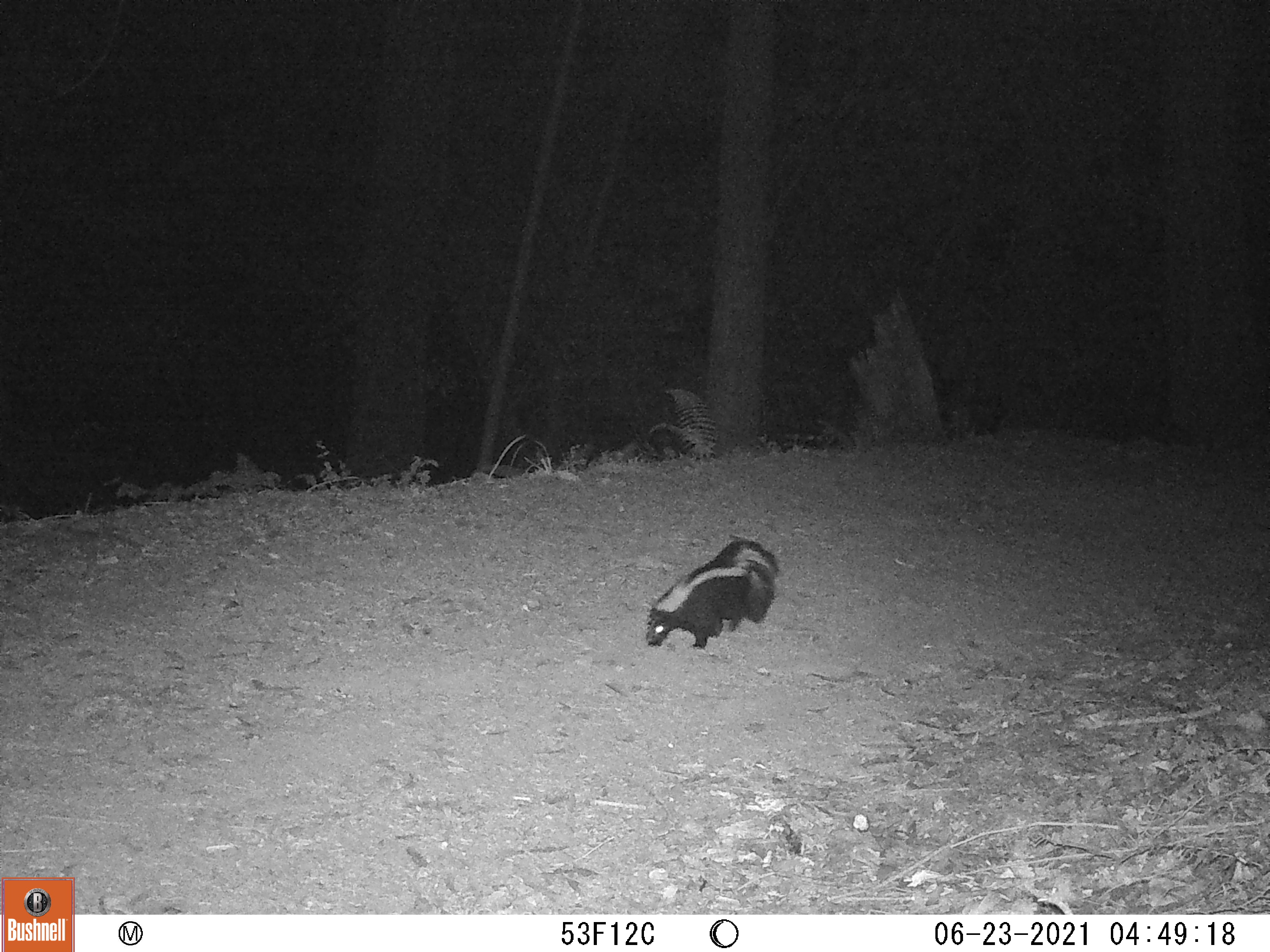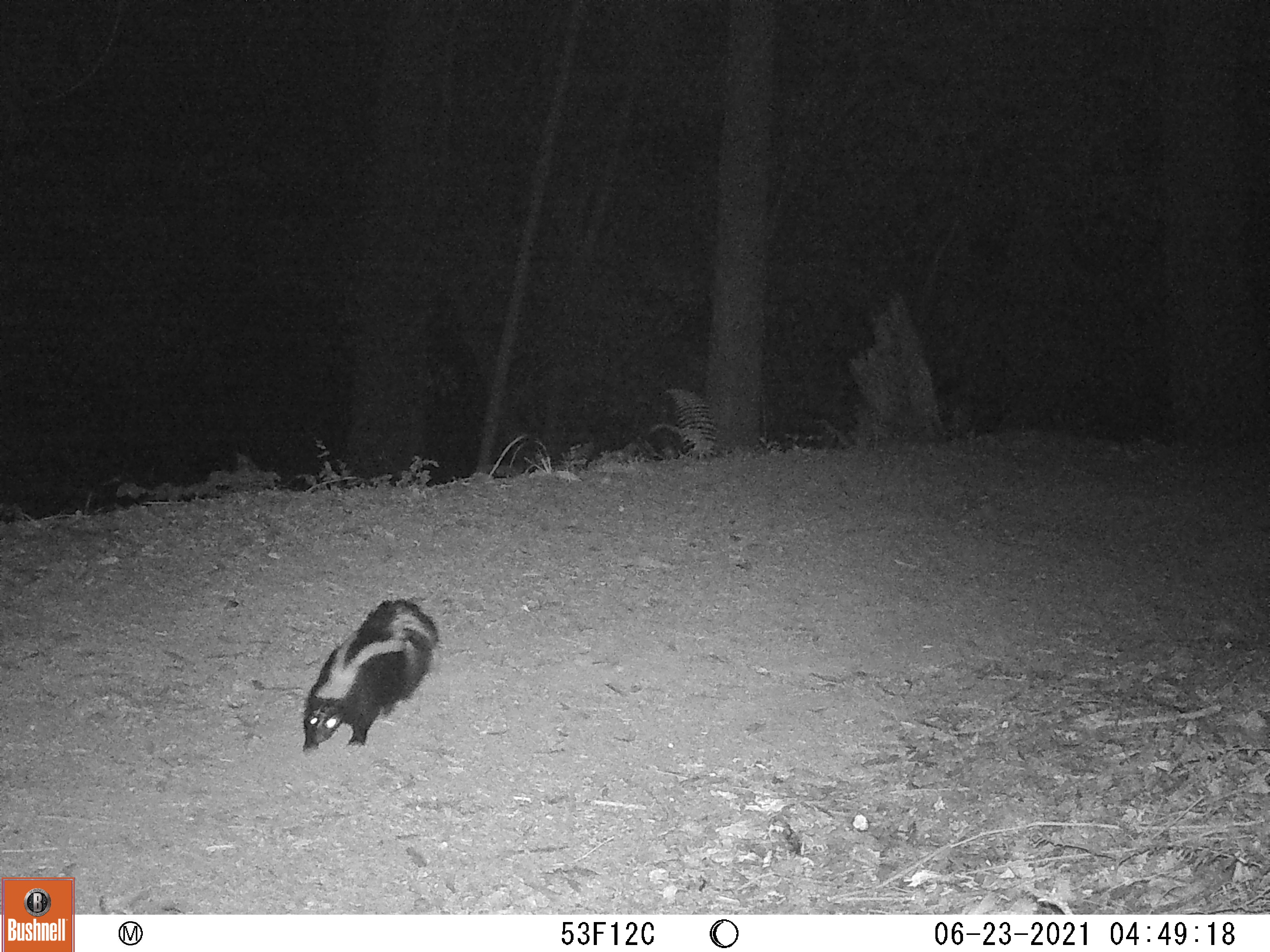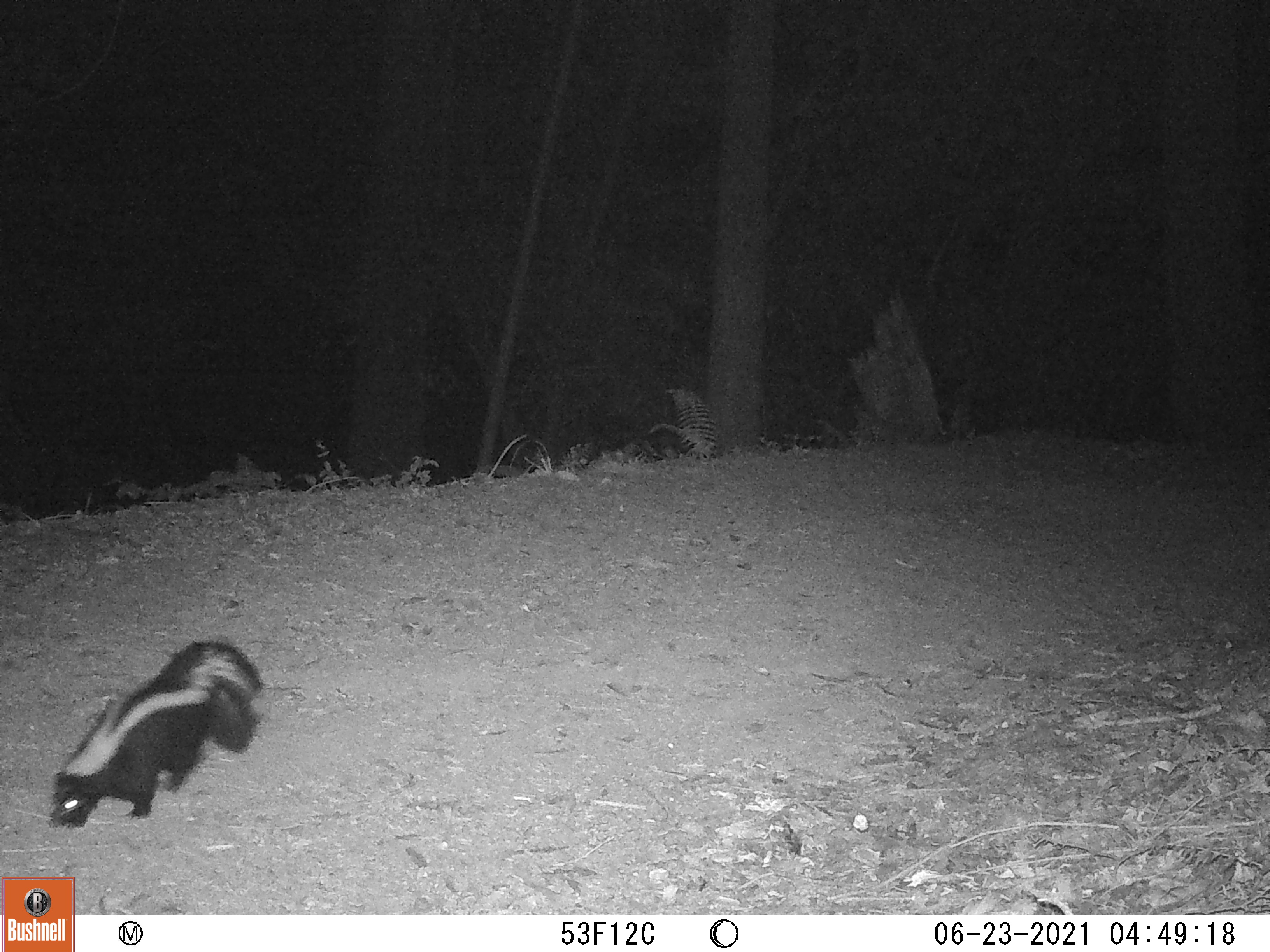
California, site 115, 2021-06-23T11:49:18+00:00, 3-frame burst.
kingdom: Animalia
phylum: Chordata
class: Mammalia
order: Carnivora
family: Mephitidae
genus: Mephitis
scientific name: Mephitis mephitis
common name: striped skunk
Striped skunk (Mephitis mephitis).